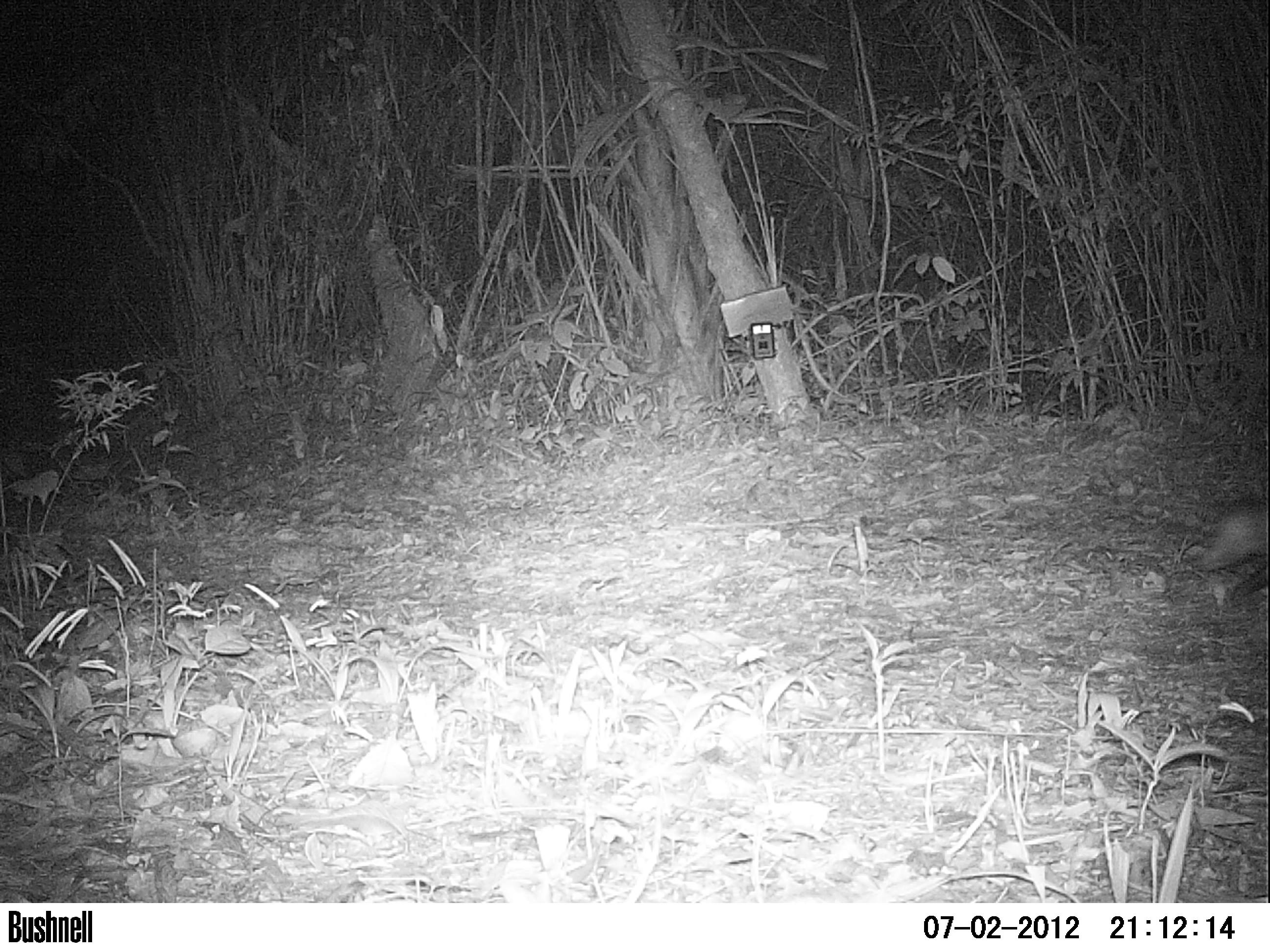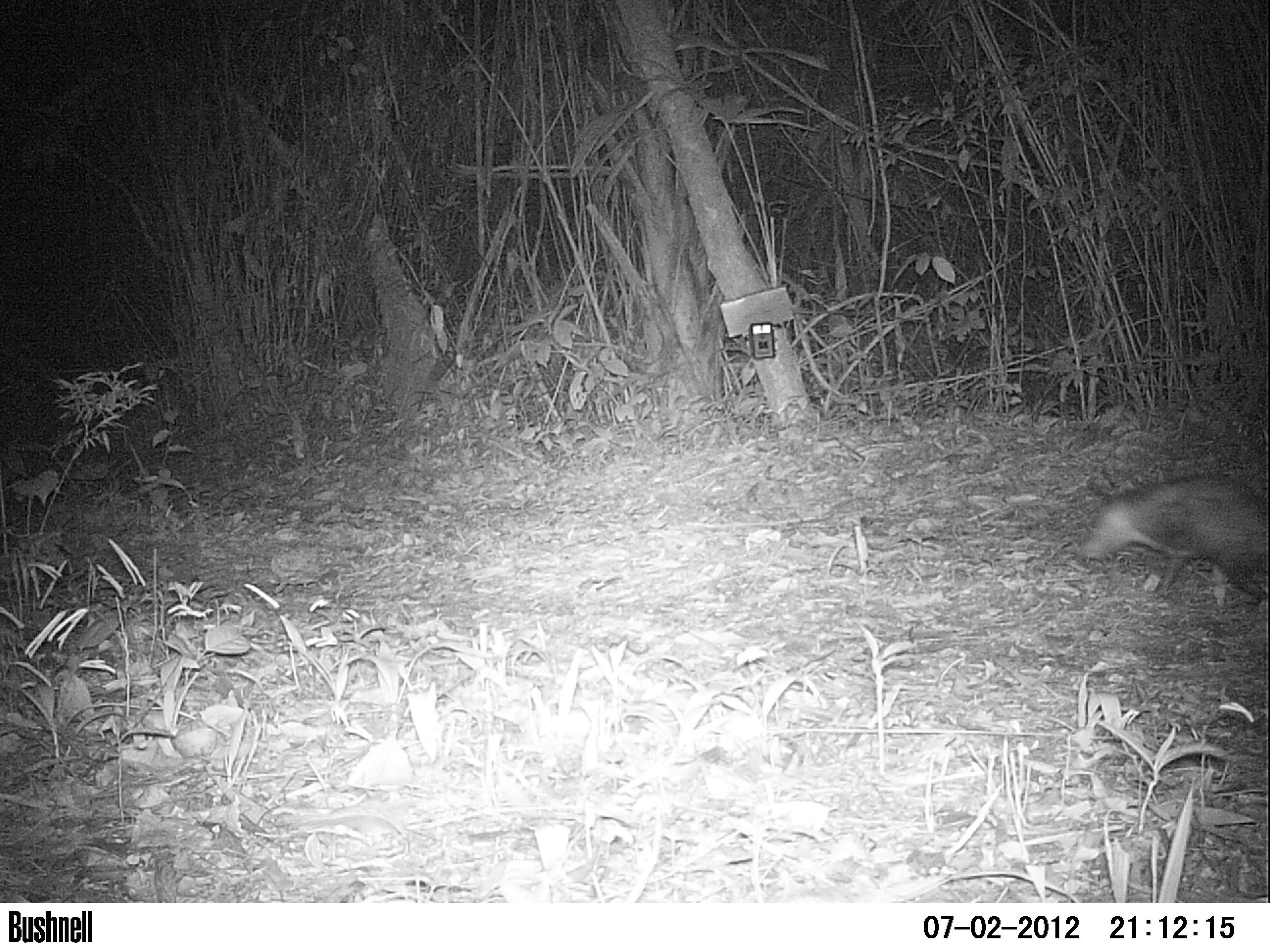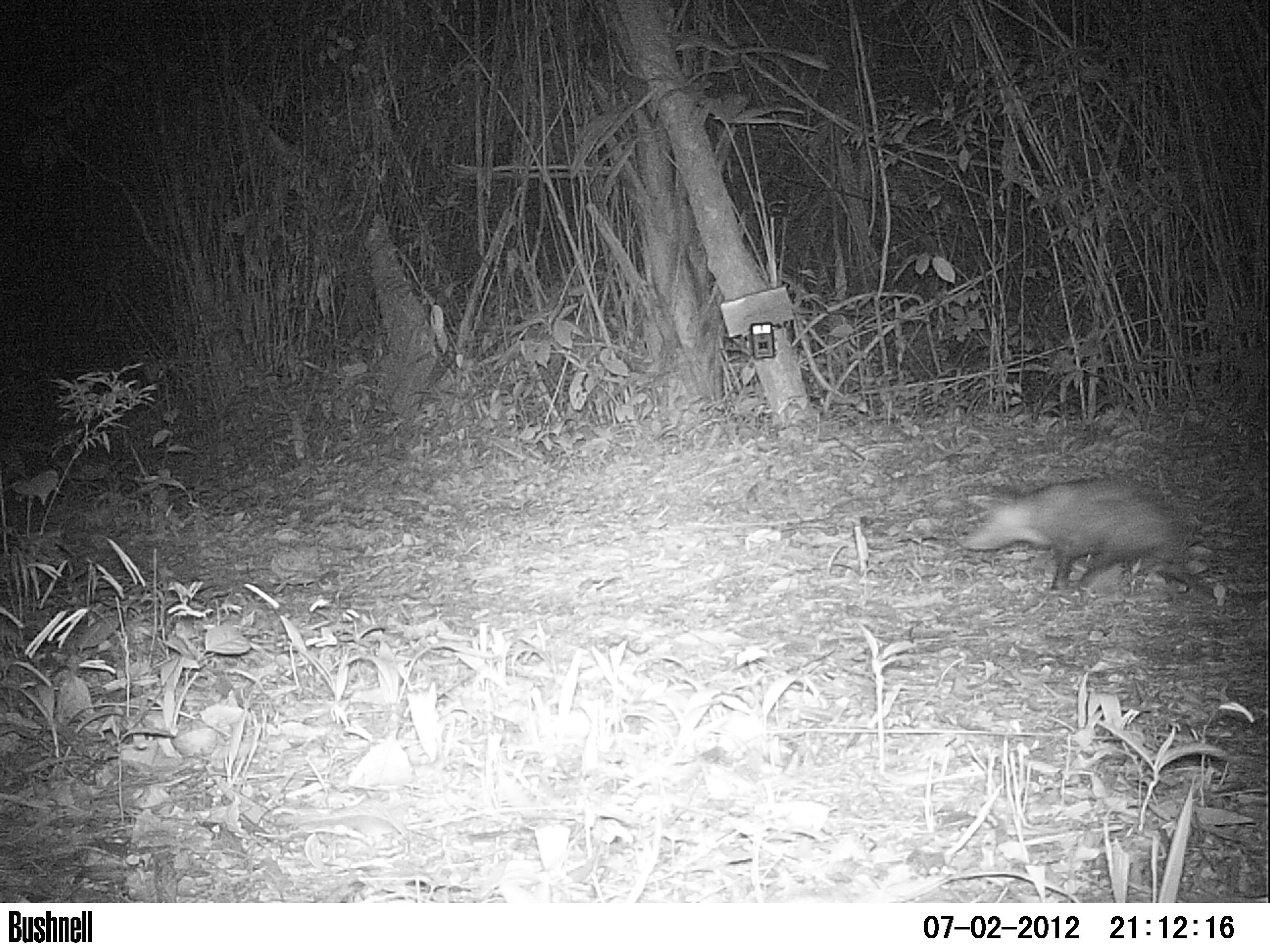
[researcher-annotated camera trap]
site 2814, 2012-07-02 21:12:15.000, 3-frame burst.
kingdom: Animalia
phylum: Chordata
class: Mammalia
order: Didelphimorphia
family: Didelphidae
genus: Didelphis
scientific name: Didelphis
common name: american opossums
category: didelphis sp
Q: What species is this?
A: Didelphis sp (american opossums) (Didelphis).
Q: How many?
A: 1.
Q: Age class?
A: Adult.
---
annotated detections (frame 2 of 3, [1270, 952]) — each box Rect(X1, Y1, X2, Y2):
didelphis sp: Rect(1083, 474, 1268, 604)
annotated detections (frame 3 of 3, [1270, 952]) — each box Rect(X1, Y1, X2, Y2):
didelphis sp: Rect(958, 476, 1212, 594)